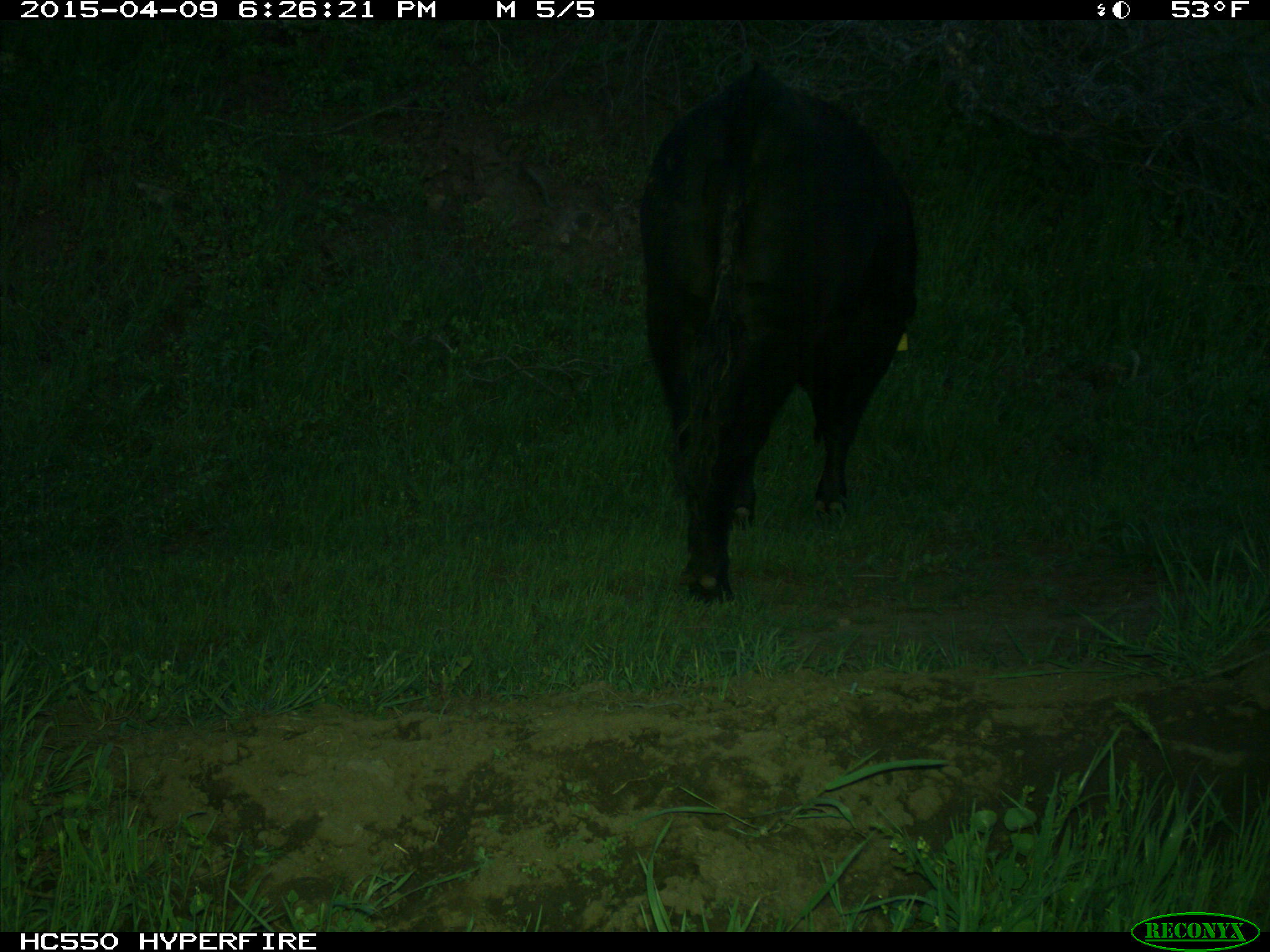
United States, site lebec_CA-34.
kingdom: Animalia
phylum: Chordata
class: Mammalia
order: Artiodactyla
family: Bovidae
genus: Bos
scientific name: Bos taurus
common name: domestic cow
Bos taurus (domestic cow).